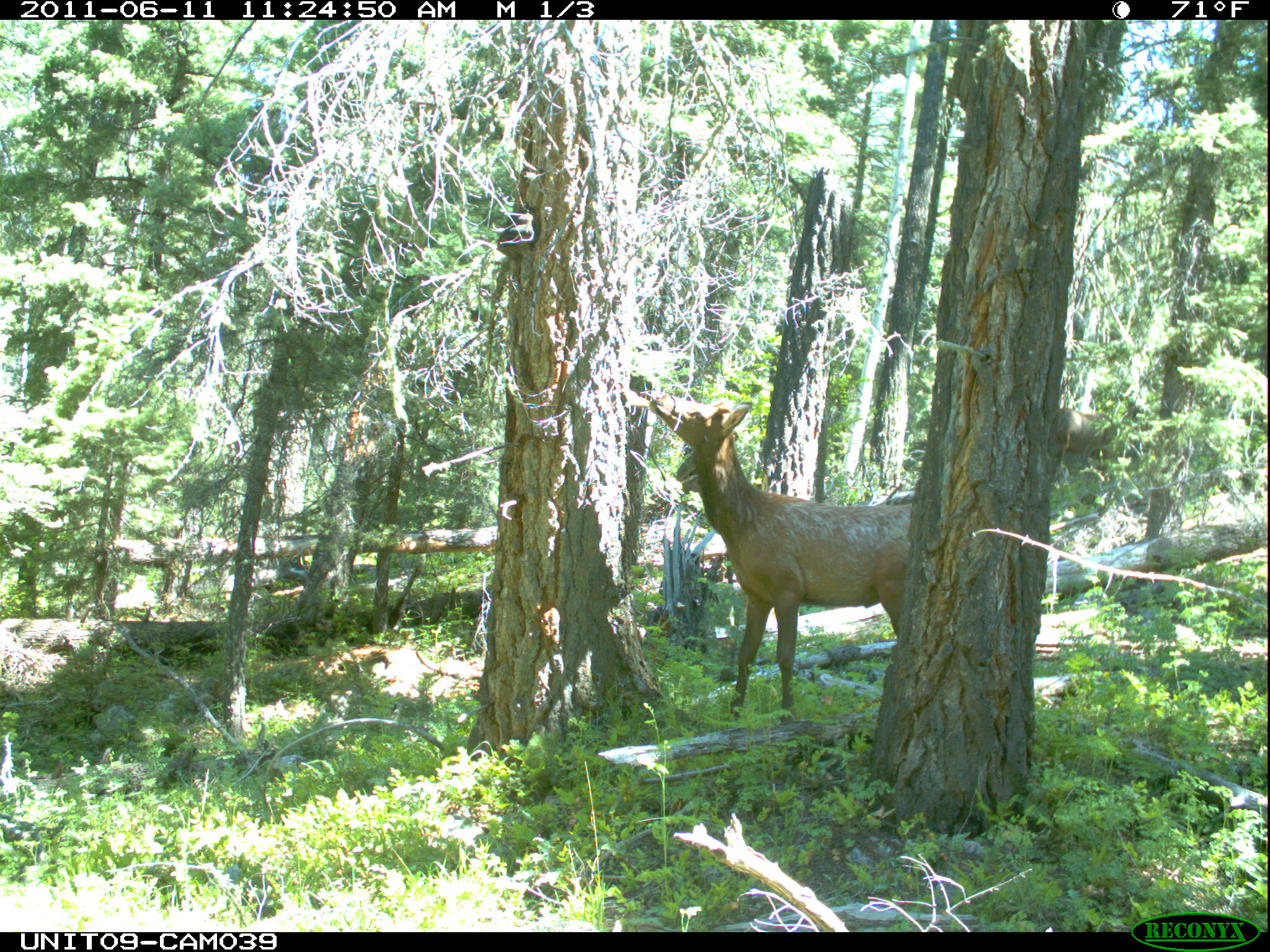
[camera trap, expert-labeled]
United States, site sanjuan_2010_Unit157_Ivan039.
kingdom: Animalia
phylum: Chordata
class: Mammalia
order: Artiodactyla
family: Cervidae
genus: Cervus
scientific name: Cervus elaphus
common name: red deer